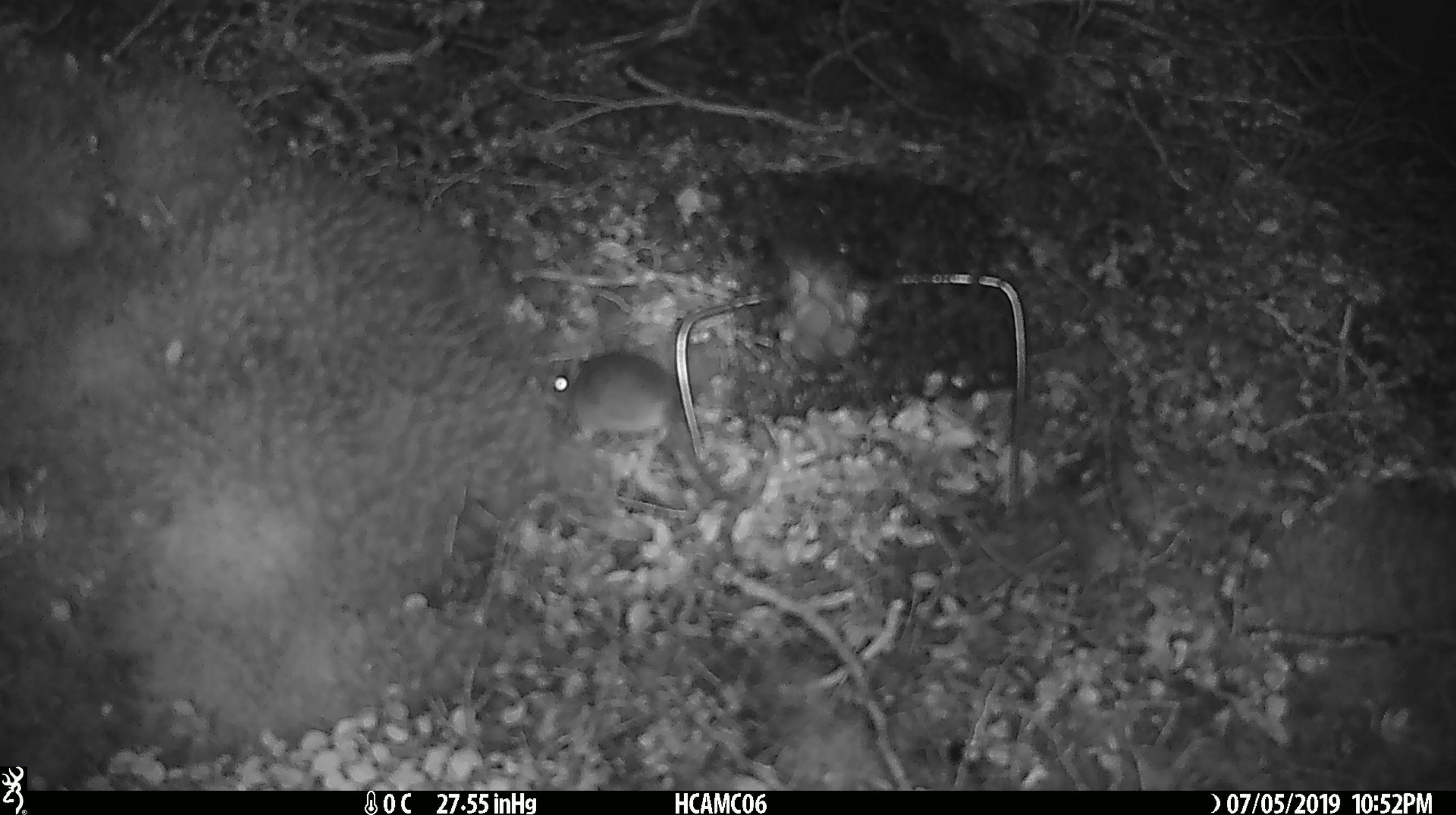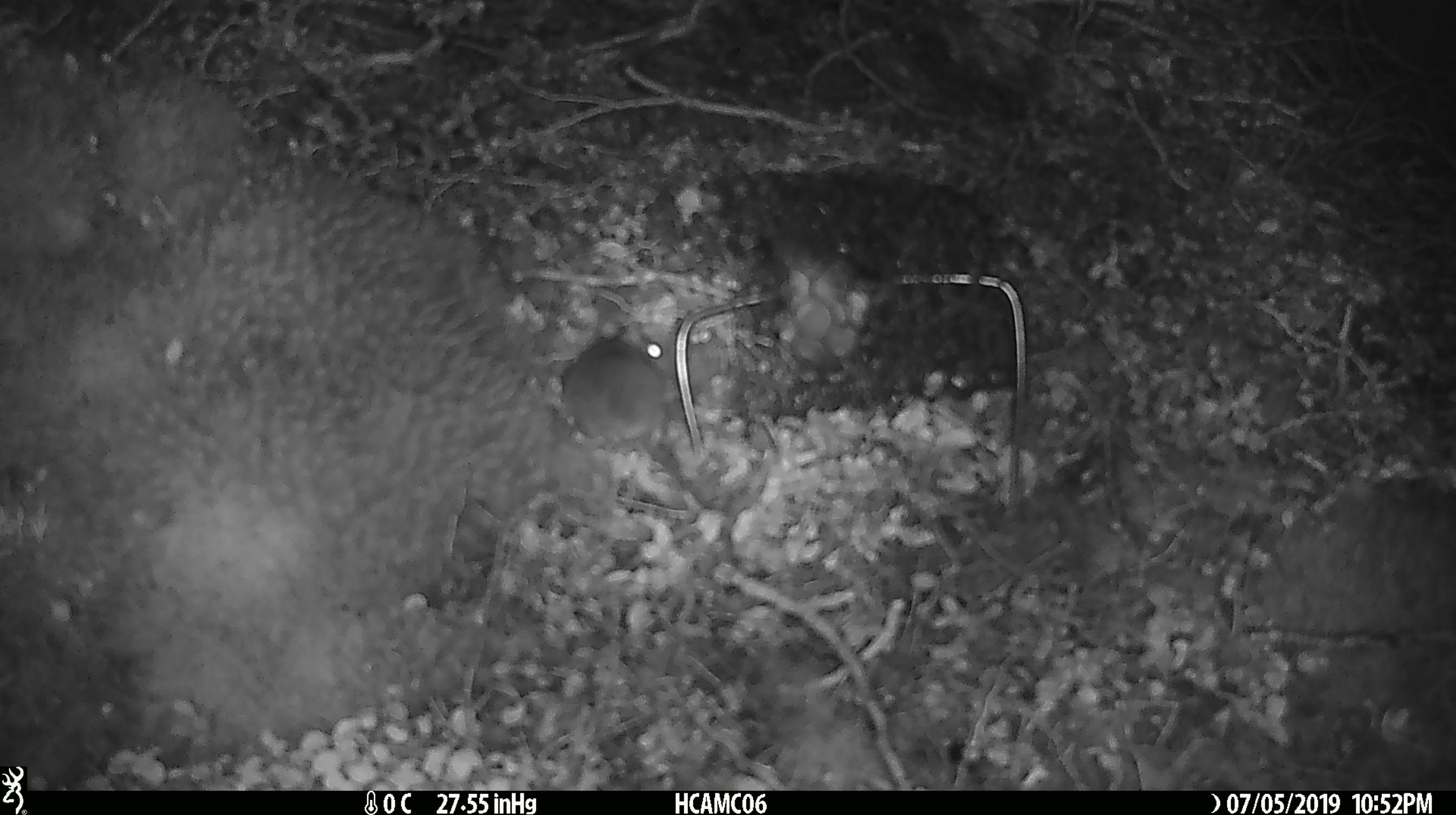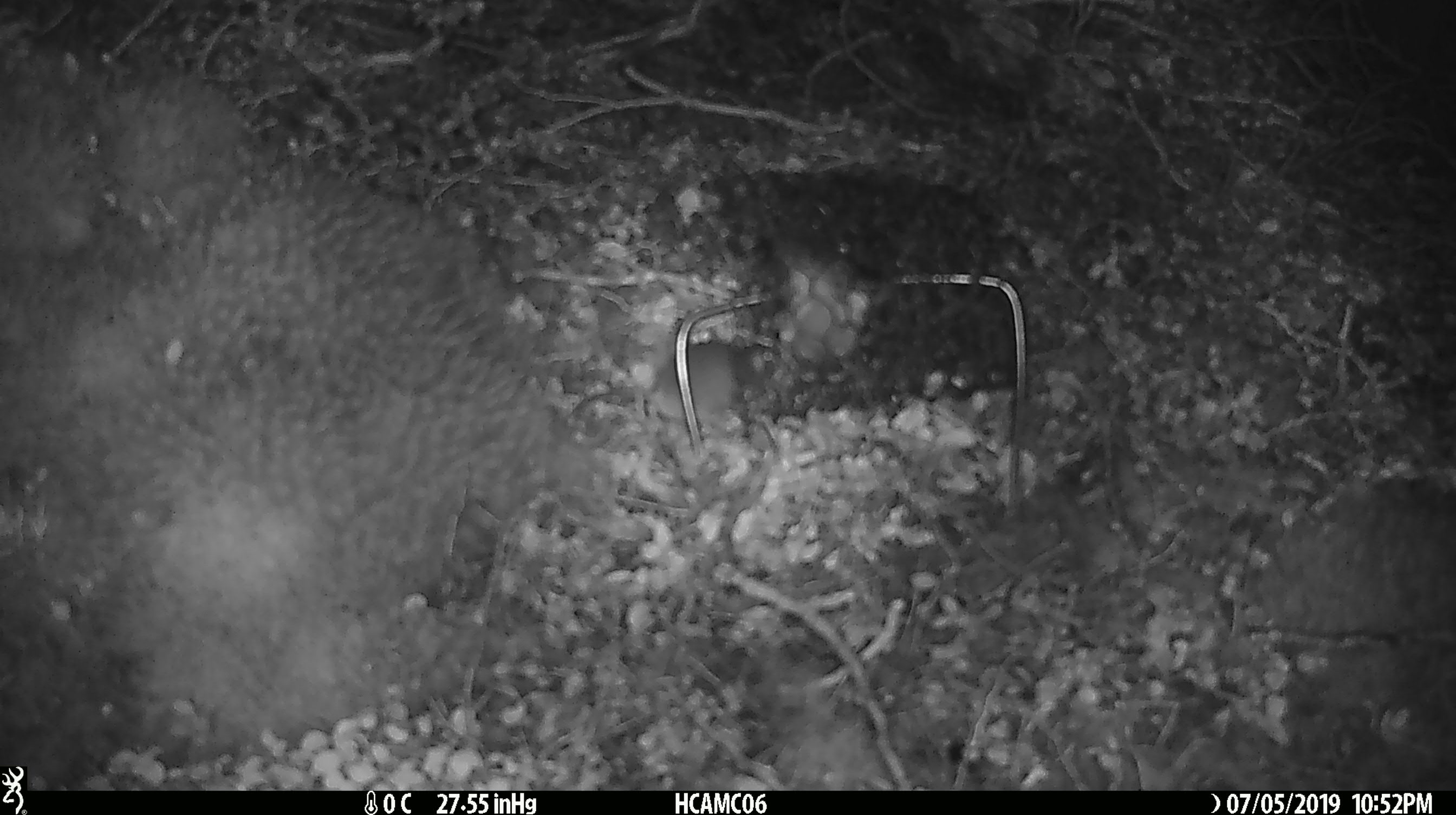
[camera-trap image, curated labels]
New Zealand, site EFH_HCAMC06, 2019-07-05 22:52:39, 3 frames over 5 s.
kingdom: Animalia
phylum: Chordata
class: Mammalia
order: Rodentia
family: Muridae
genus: Mus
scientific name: Mus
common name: mouse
Mouse (Mus).